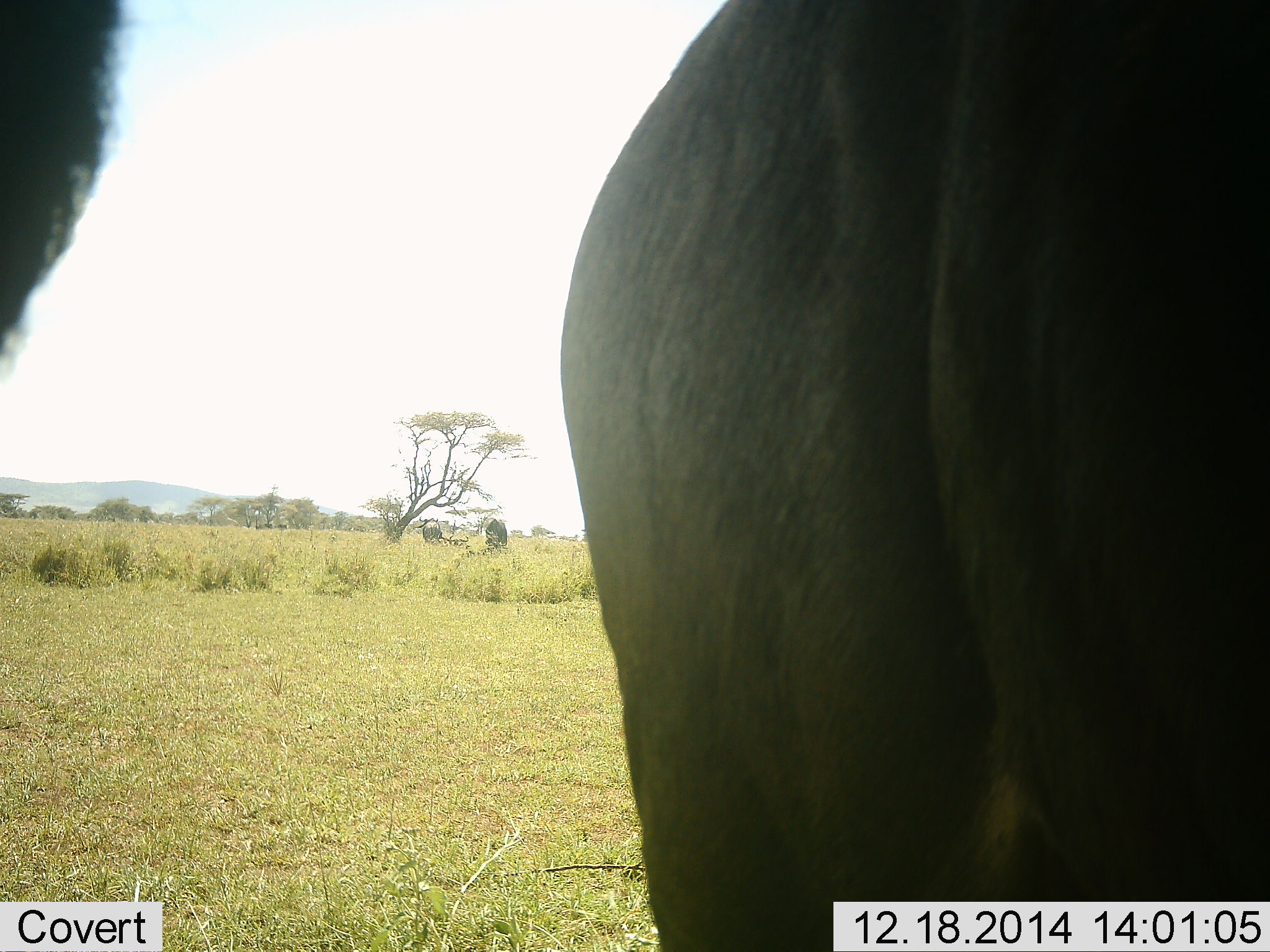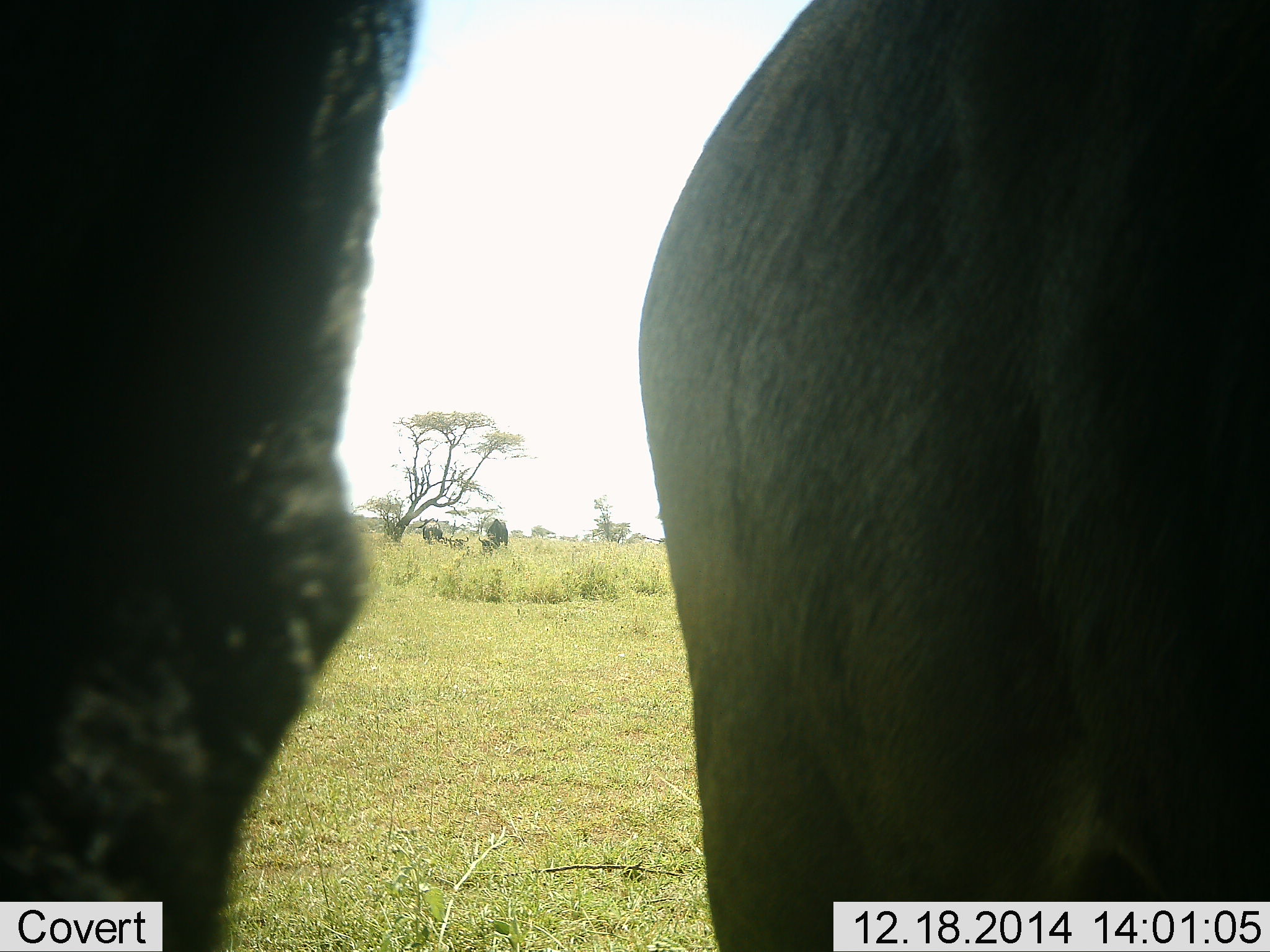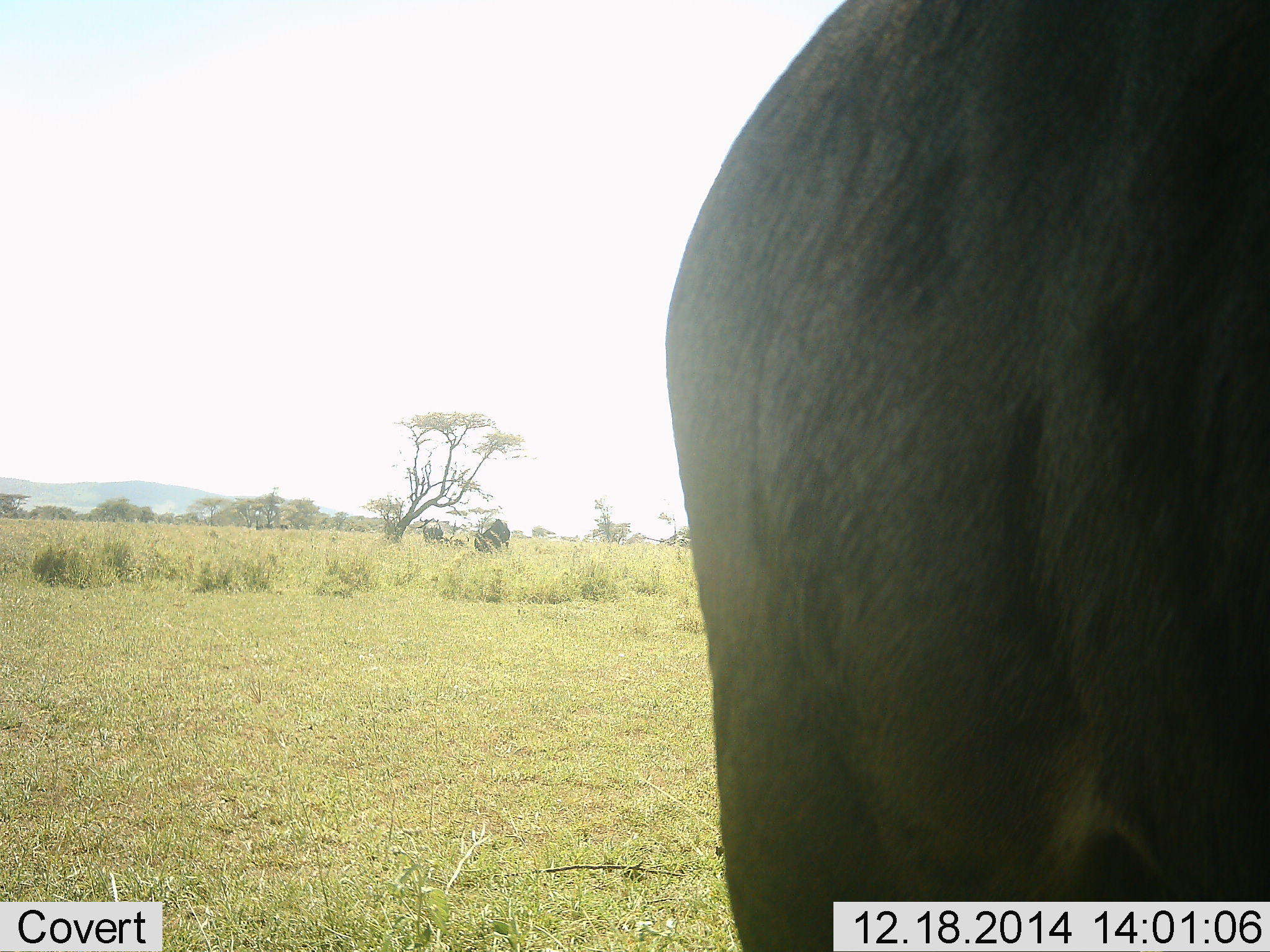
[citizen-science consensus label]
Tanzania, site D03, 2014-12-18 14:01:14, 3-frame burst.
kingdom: Animalia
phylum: Chordata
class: Mammalia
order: Artiodactyla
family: Bovidae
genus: Connochaetes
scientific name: Connochaetes taurinus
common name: blue wildebeest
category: wildebeest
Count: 4.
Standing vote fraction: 82%.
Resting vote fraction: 18%.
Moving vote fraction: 18%.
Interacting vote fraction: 0%.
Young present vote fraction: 0%.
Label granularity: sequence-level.